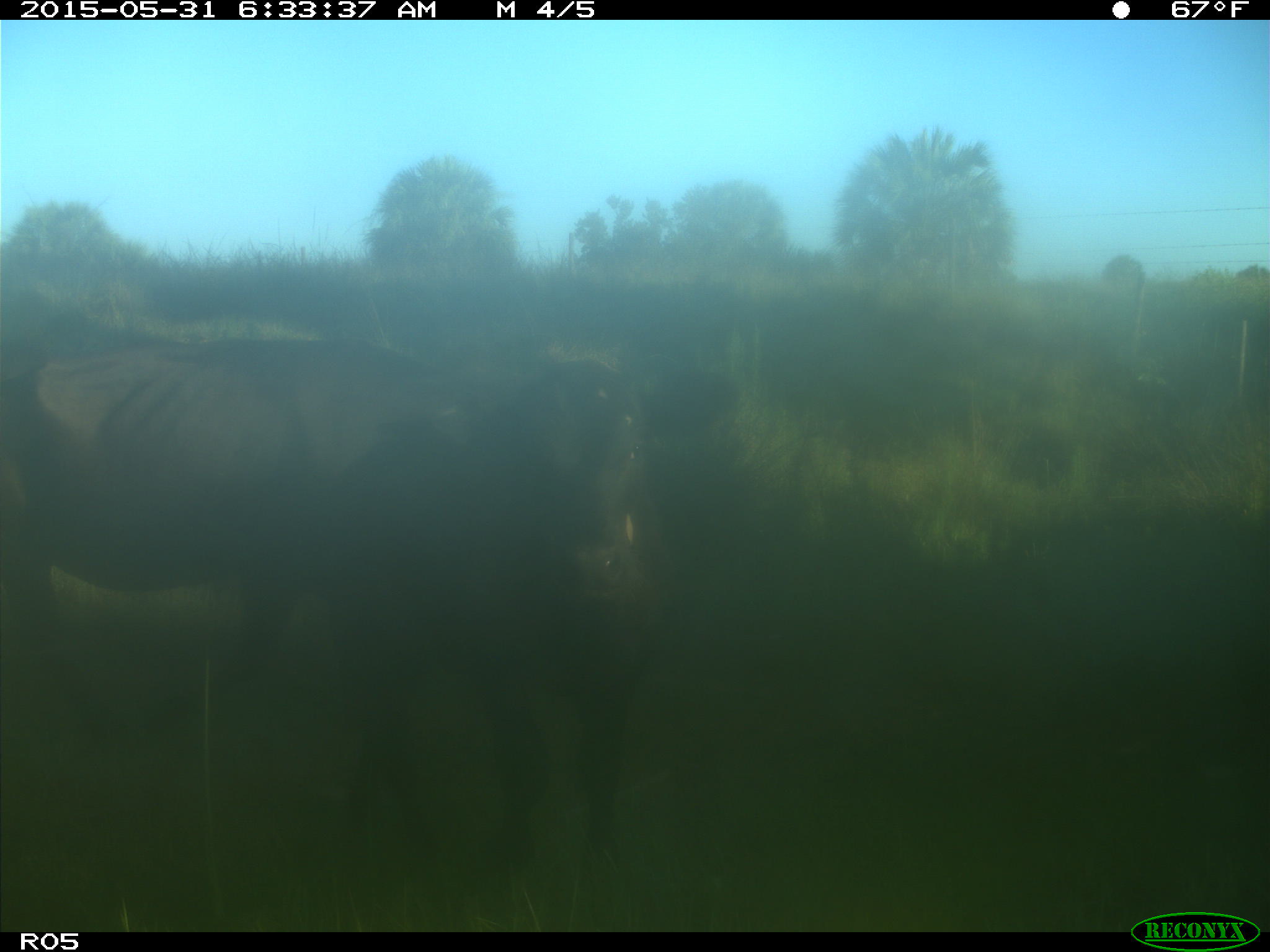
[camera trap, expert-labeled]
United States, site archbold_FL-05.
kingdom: Animalia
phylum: Chordata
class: Mammalia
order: Artiodactyla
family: Bovidae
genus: Bos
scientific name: Bos taurus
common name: domestic cow